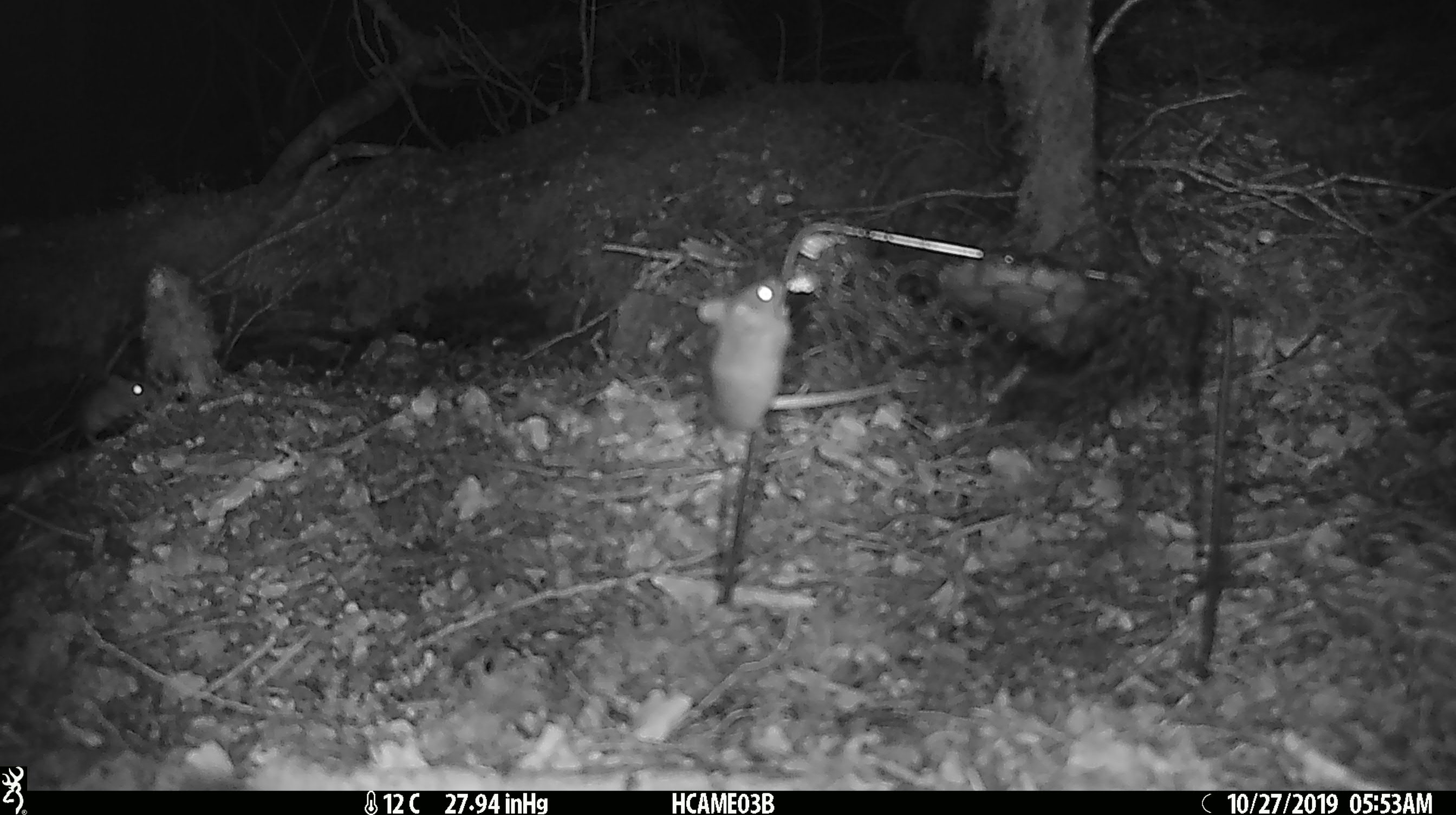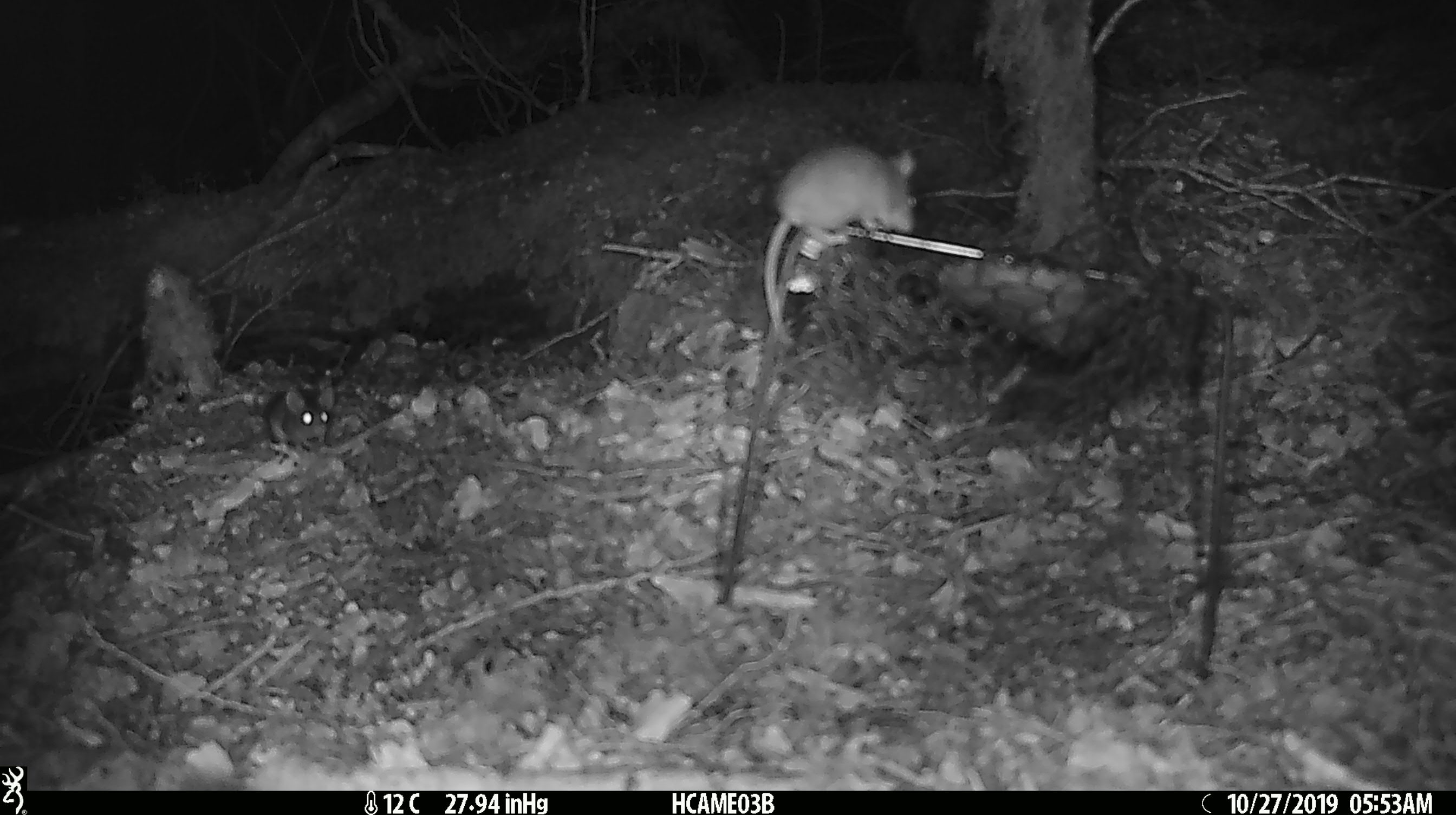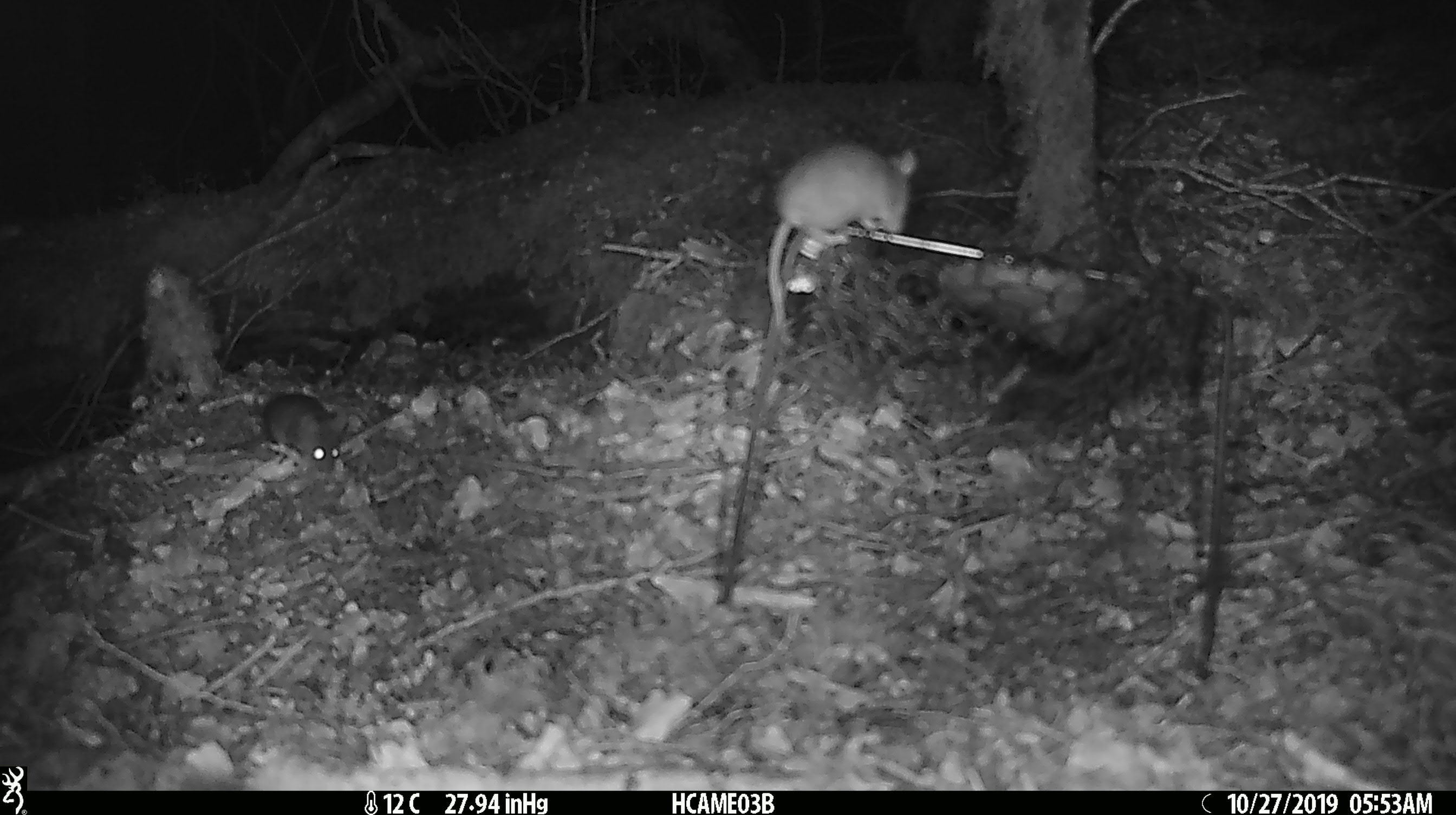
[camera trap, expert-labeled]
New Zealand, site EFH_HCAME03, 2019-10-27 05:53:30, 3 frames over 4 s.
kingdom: Animalia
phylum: Chordata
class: Mammalia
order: Rodentia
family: Muridae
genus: Mus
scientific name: Mus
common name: mouse